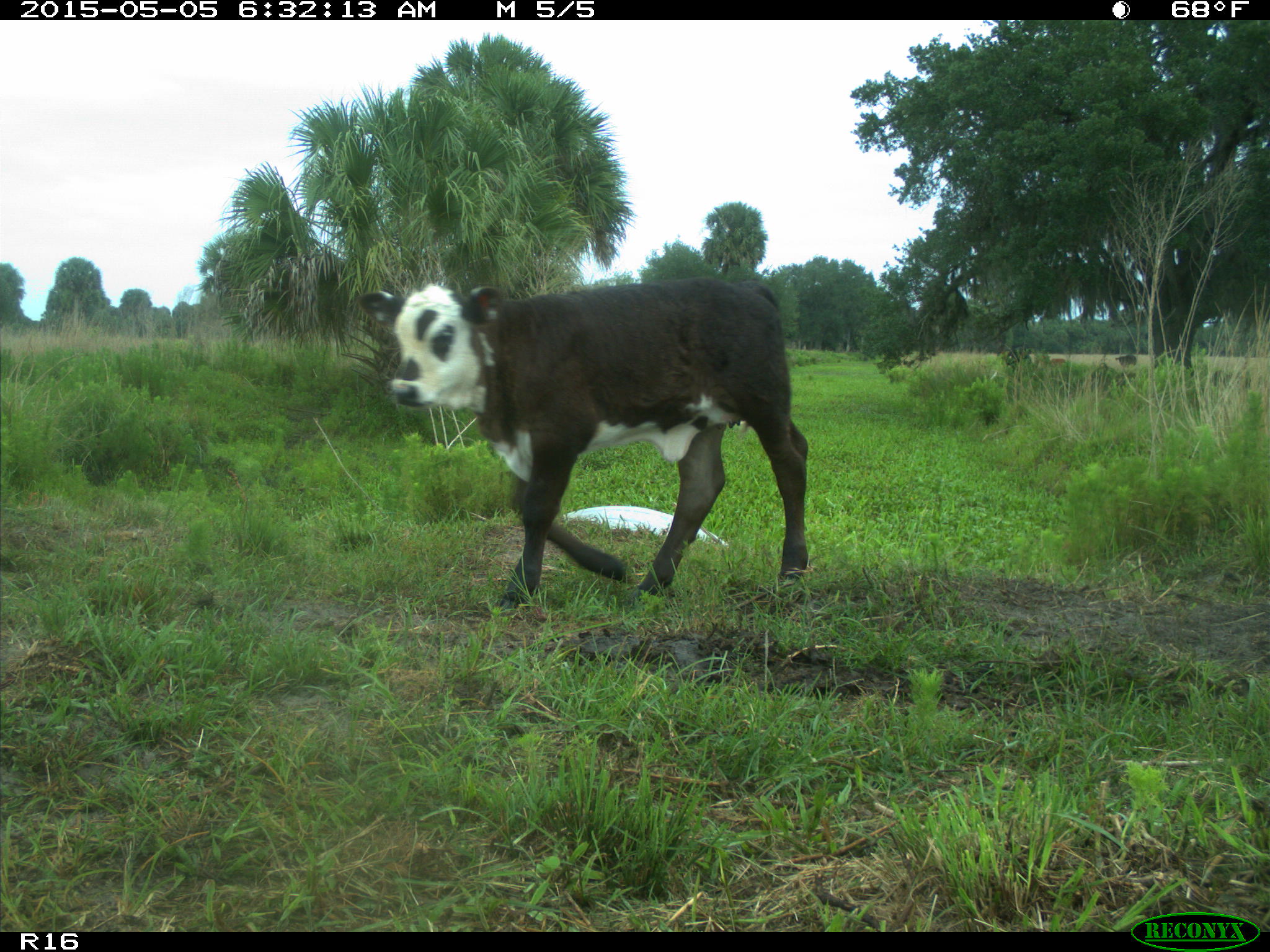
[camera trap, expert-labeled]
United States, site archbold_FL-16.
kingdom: Animalia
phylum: Chordata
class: Mammalia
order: Artiodactyla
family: Bovidae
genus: Bos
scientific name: Bos taurus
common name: domestic cow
Bos taurus (domestic cow).